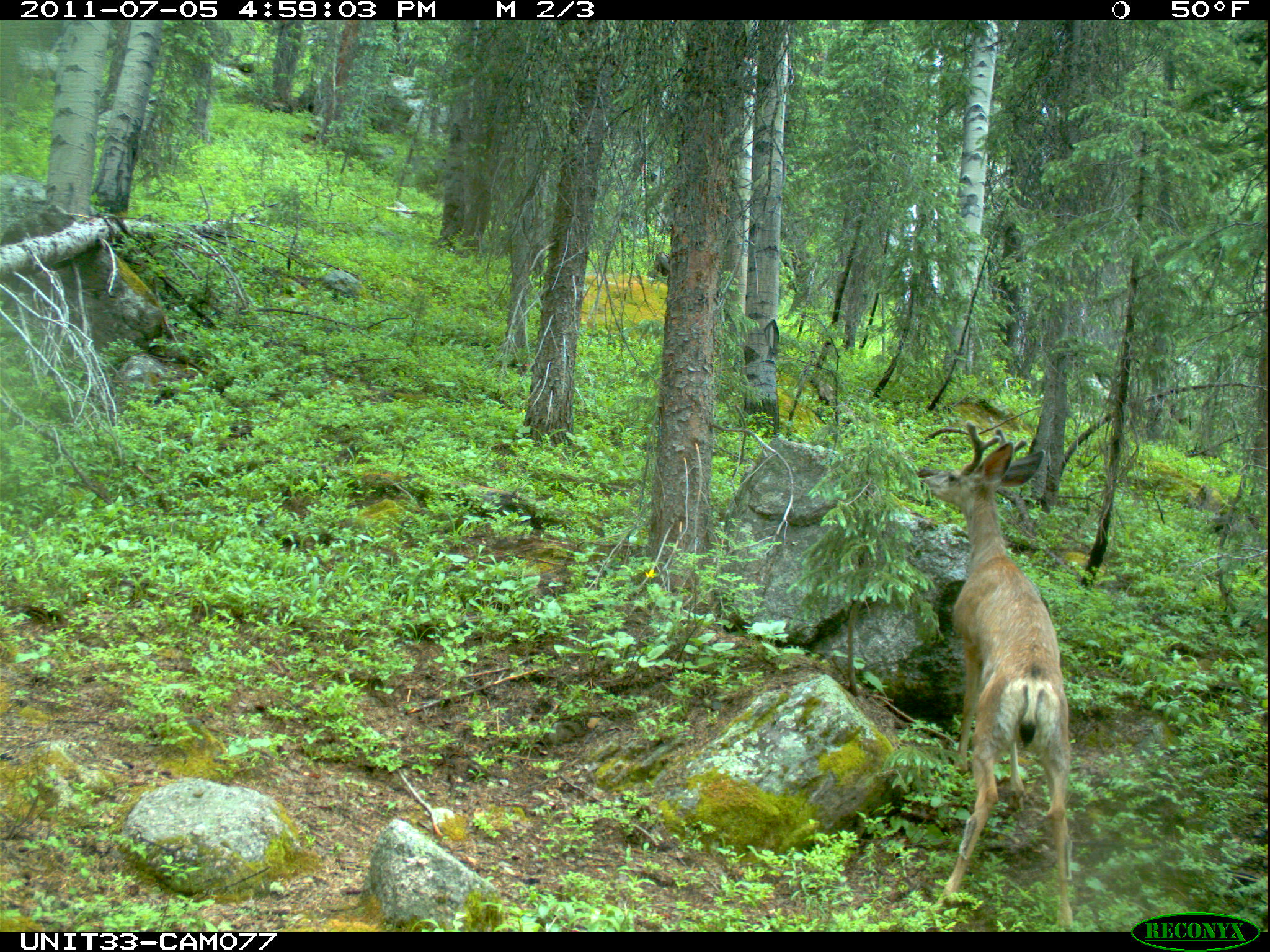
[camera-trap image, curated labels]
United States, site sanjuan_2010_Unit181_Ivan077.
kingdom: Animalia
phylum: Chordata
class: Mammalia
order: Artiodactyla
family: Cervidae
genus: Odocoileus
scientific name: Odocoileus hemionus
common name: mule deer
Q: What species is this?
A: Odocoileus hemionus (mule deer).